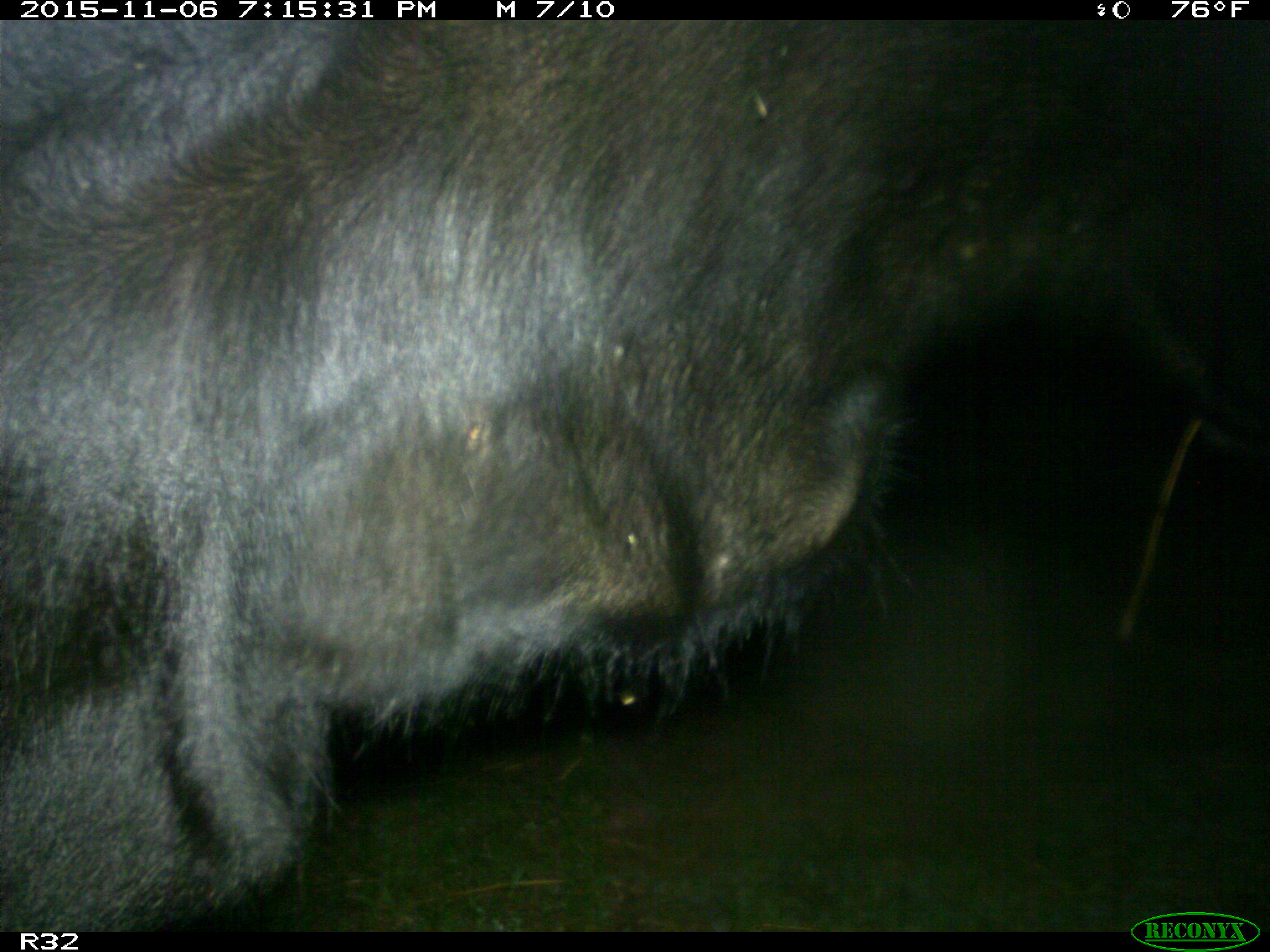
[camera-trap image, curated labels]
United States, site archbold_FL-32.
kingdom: Animalia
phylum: Chordata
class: Mammalia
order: Artiodactyla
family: Bovidae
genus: Bos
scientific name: Bos taurus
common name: domestic cow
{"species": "Bos taurus (domestic cow)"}